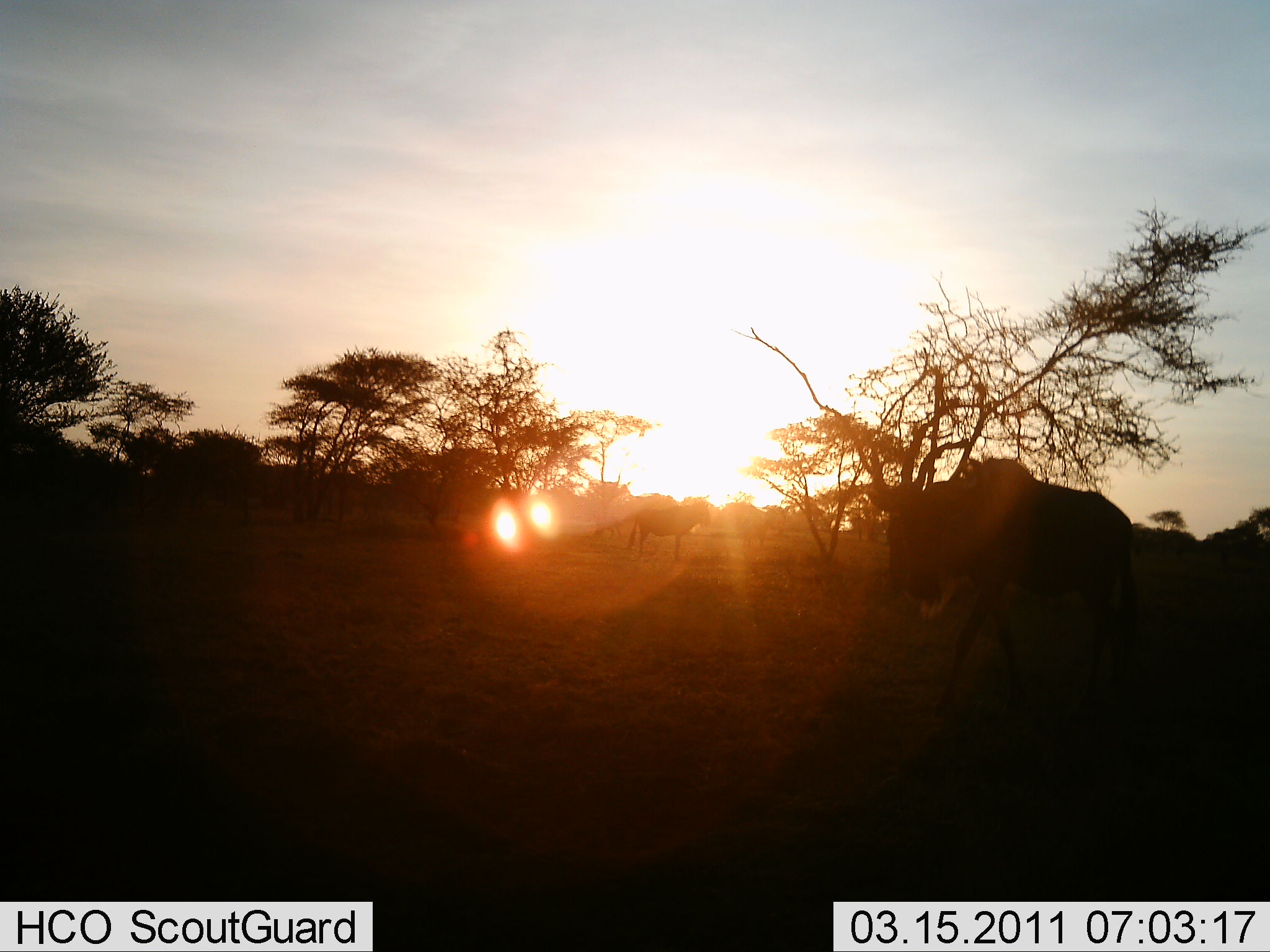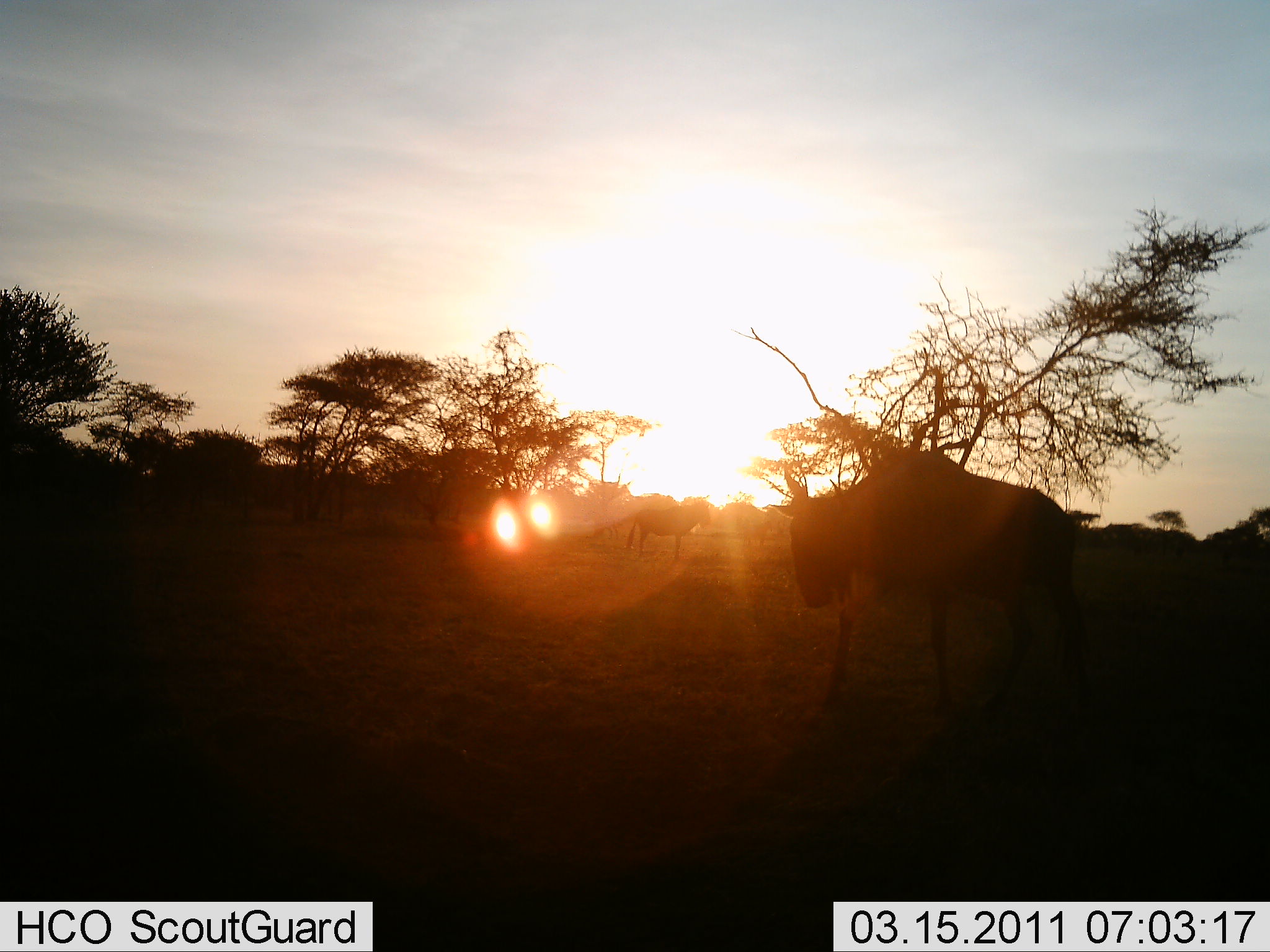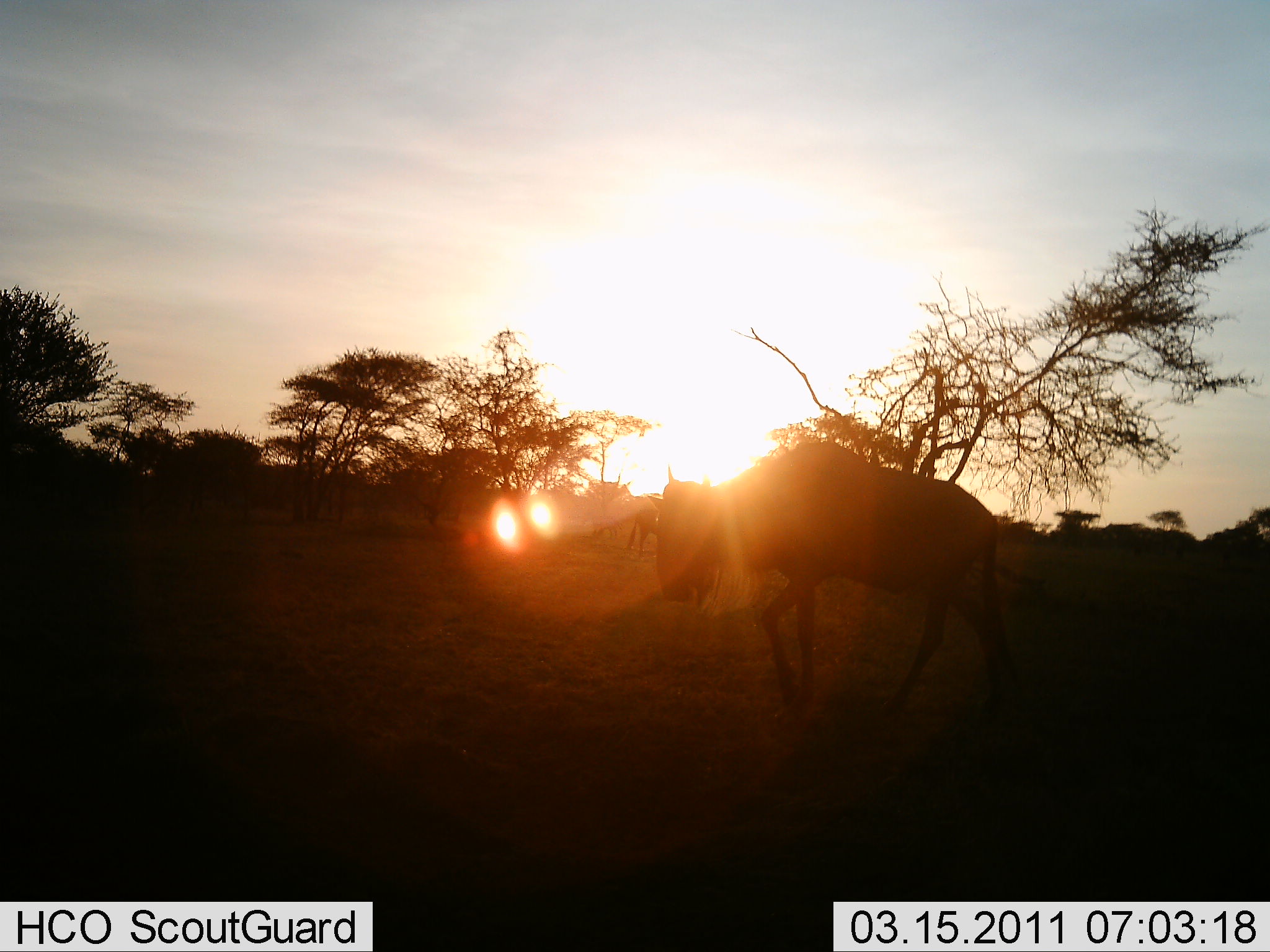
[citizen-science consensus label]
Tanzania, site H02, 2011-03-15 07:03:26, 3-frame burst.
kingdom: Animalia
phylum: Chordata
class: Mammalia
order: Artiodactyla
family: Bovidae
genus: Connochaetes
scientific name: Connochaetes taurinus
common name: blue wildebeest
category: wildebeest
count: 2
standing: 30%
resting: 0%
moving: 100%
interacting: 0%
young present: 0%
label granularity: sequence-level